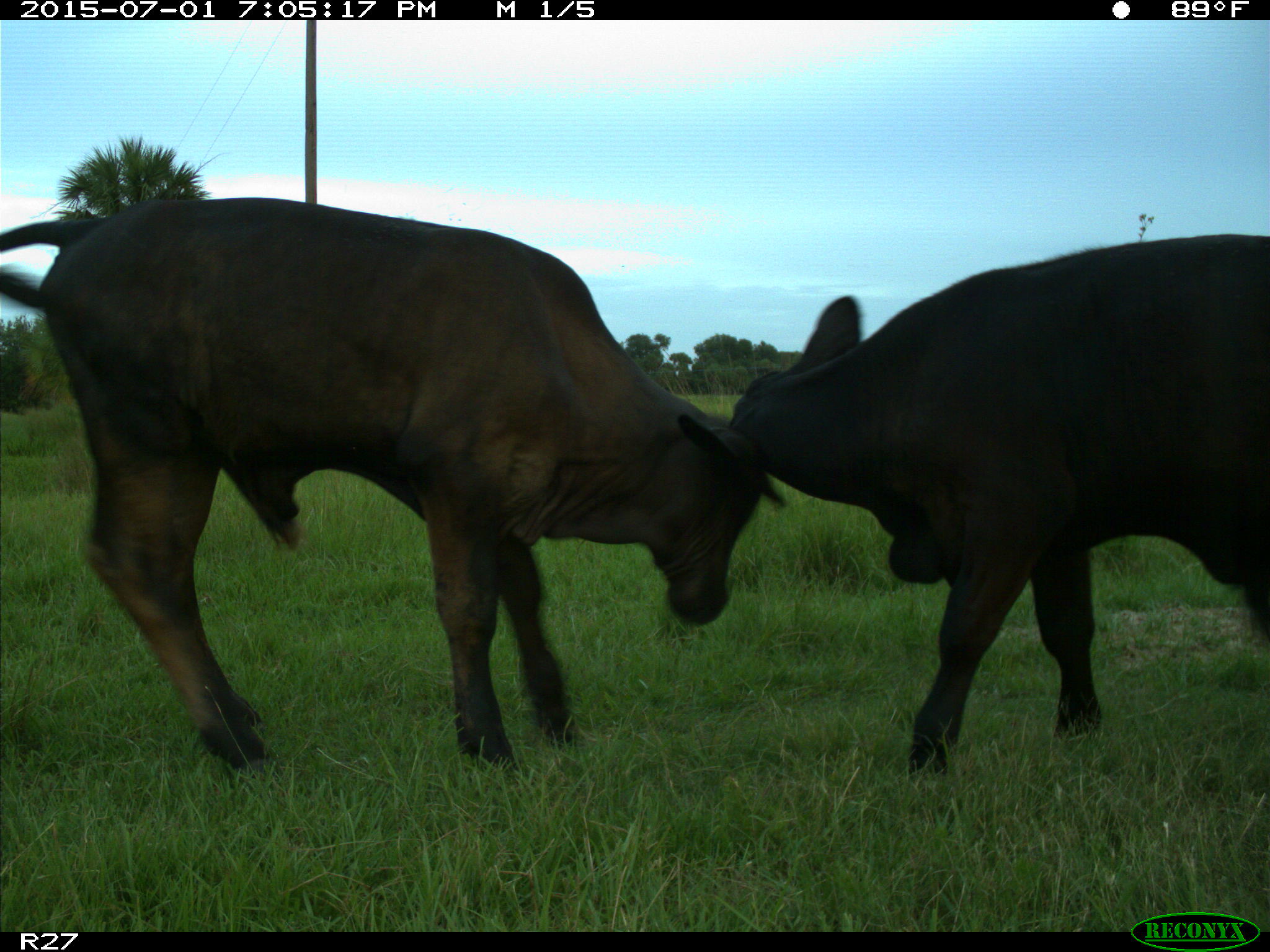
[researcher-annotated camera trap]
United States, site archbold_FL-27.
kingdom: Animalia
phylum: Chordata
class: Mammalia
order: Artiodactyla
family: Bovidae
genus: Bos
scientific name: Bos taurus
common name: domestic cow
Bos taurus (domestic cow).